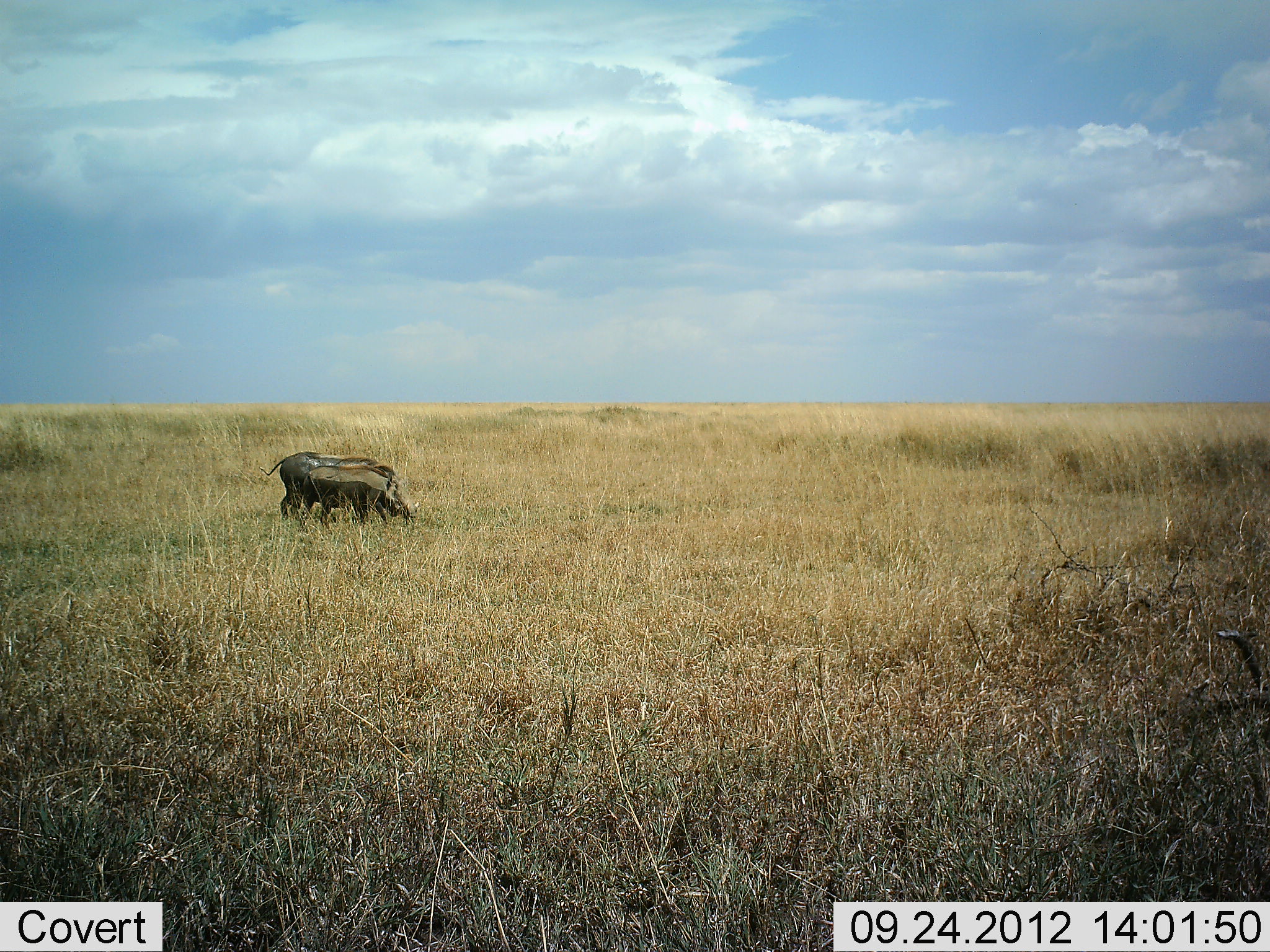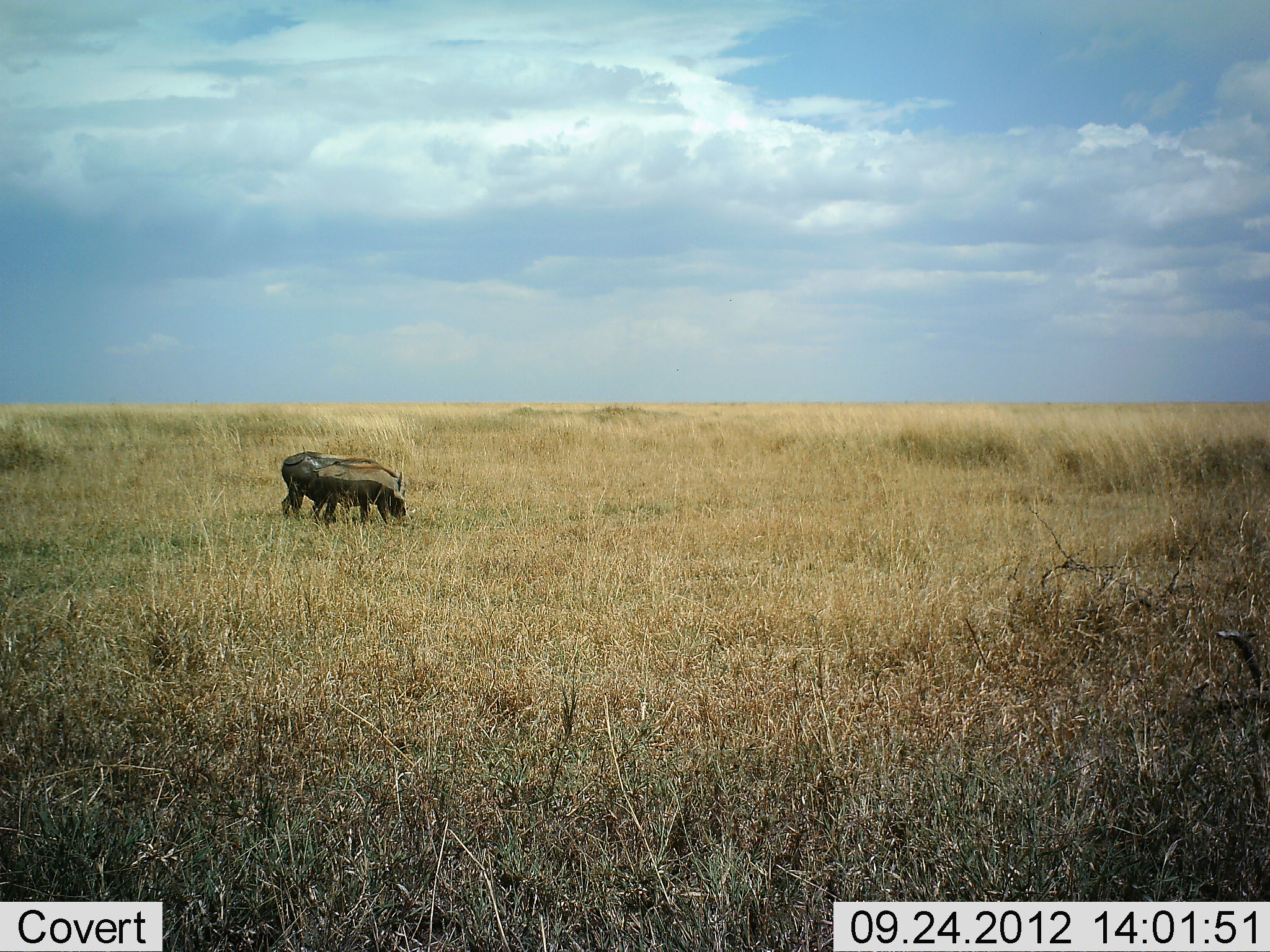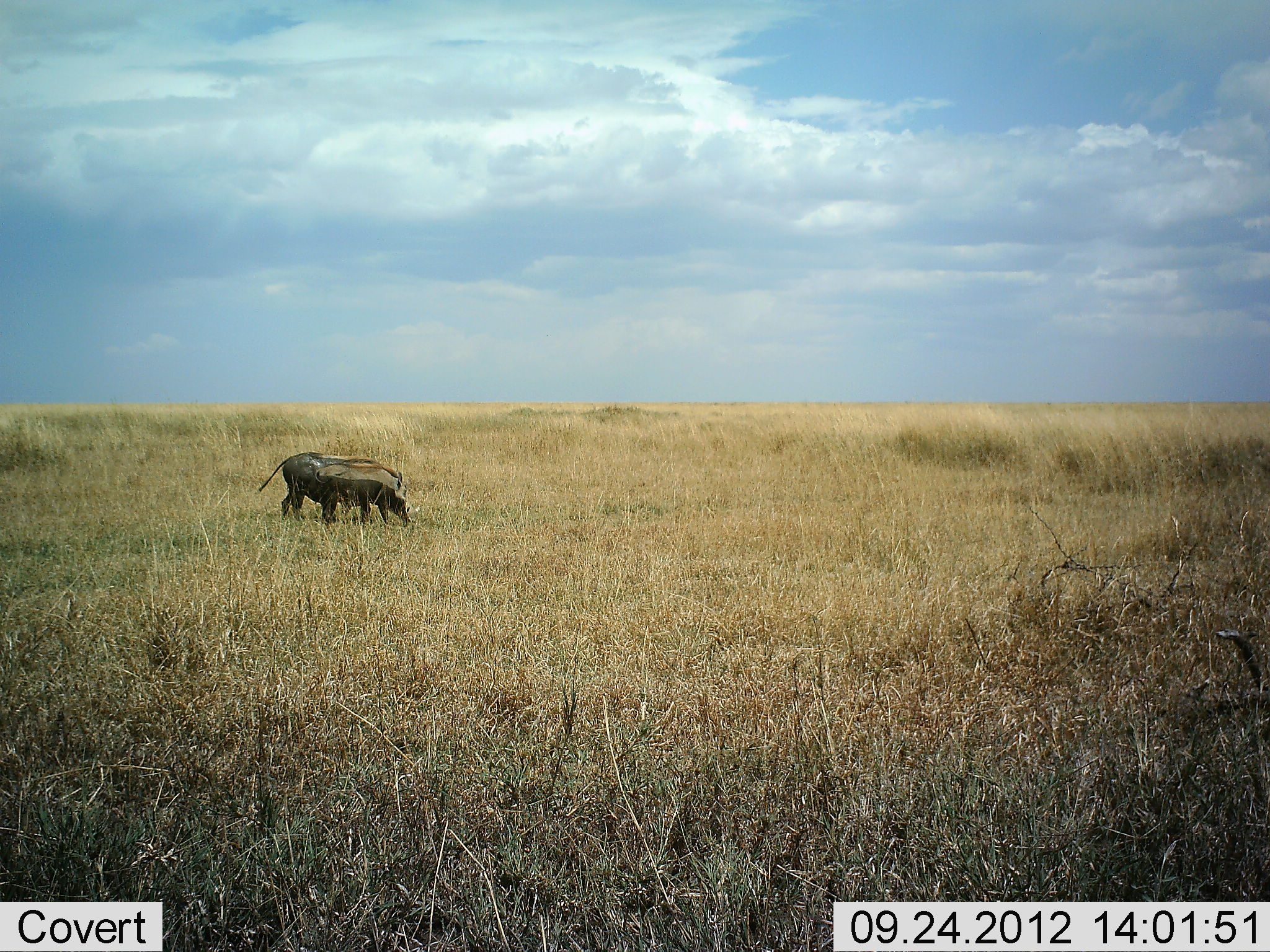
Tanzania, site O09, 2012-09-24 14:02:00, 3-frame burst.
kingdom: Animalia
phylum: Chordata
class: Mammalia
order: Artiodactyla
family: Suidae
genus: Phacochoerus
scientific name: Phacochoerus africanus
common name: warthog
Warthog (Phacochoerus africanus), count 2. Behavior (volunteer vote fractions): standing 30%, resting 0%, moving 30%, interacting 10%. Young present (vote fraction): 0%. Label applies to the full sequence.